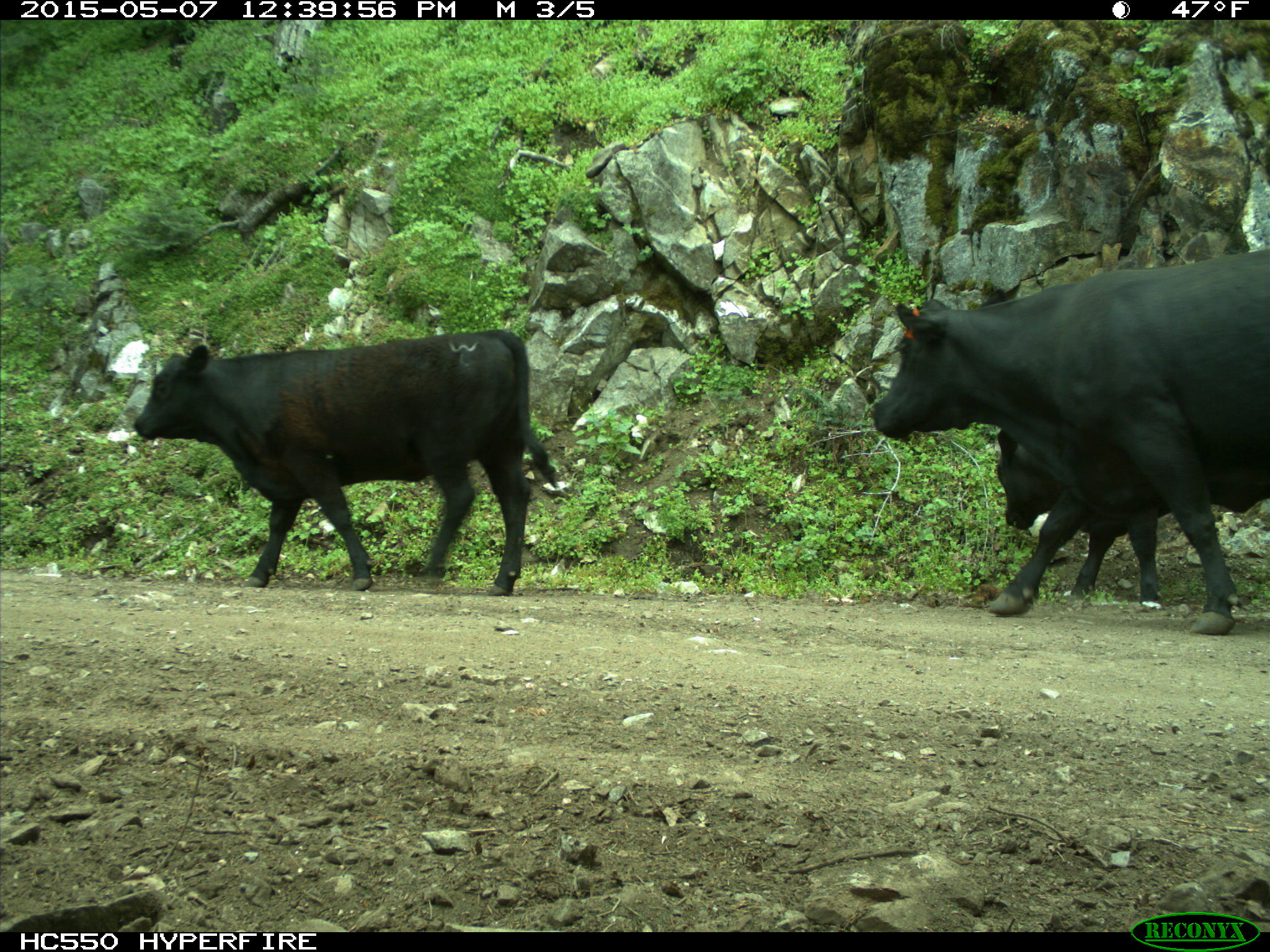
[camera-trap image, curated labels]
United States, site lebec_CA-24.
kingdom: Animalia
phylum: Chordata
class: Mammalia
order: Artiodactyla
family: Bovidae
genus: Bos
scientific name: Bos taurus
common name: domestic cow